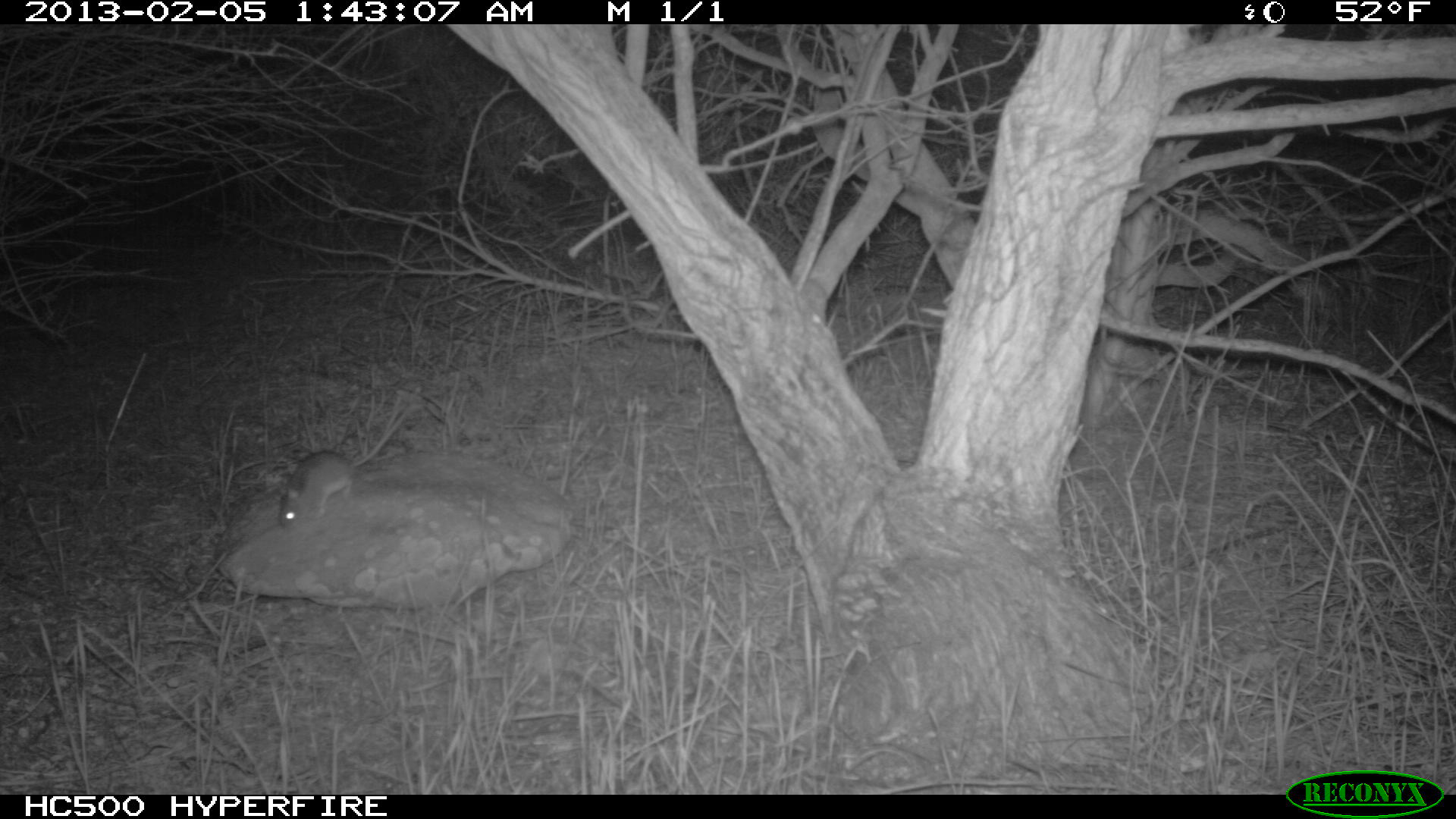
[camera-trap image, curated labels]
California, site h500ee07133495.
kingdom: Animalia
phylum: Chordata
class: Mammalia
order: Rodentia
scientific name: Rodentia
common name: rodent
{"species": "rodent (Rodentia)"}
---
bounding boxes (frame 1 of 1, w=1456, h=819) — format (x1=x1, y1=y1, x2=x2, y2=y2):
rodent: (x1=277, y1=410, x2=406, y2=529)